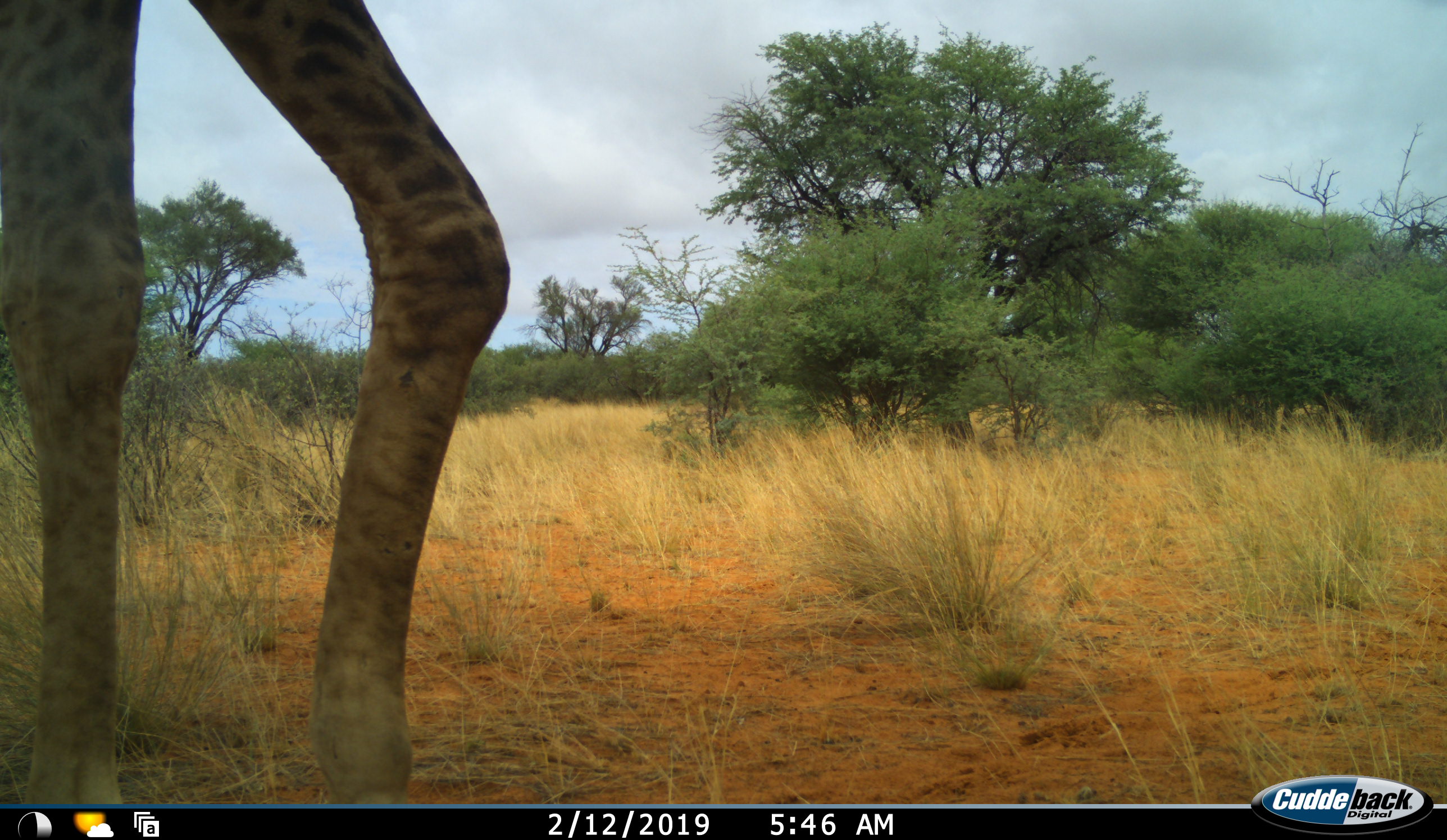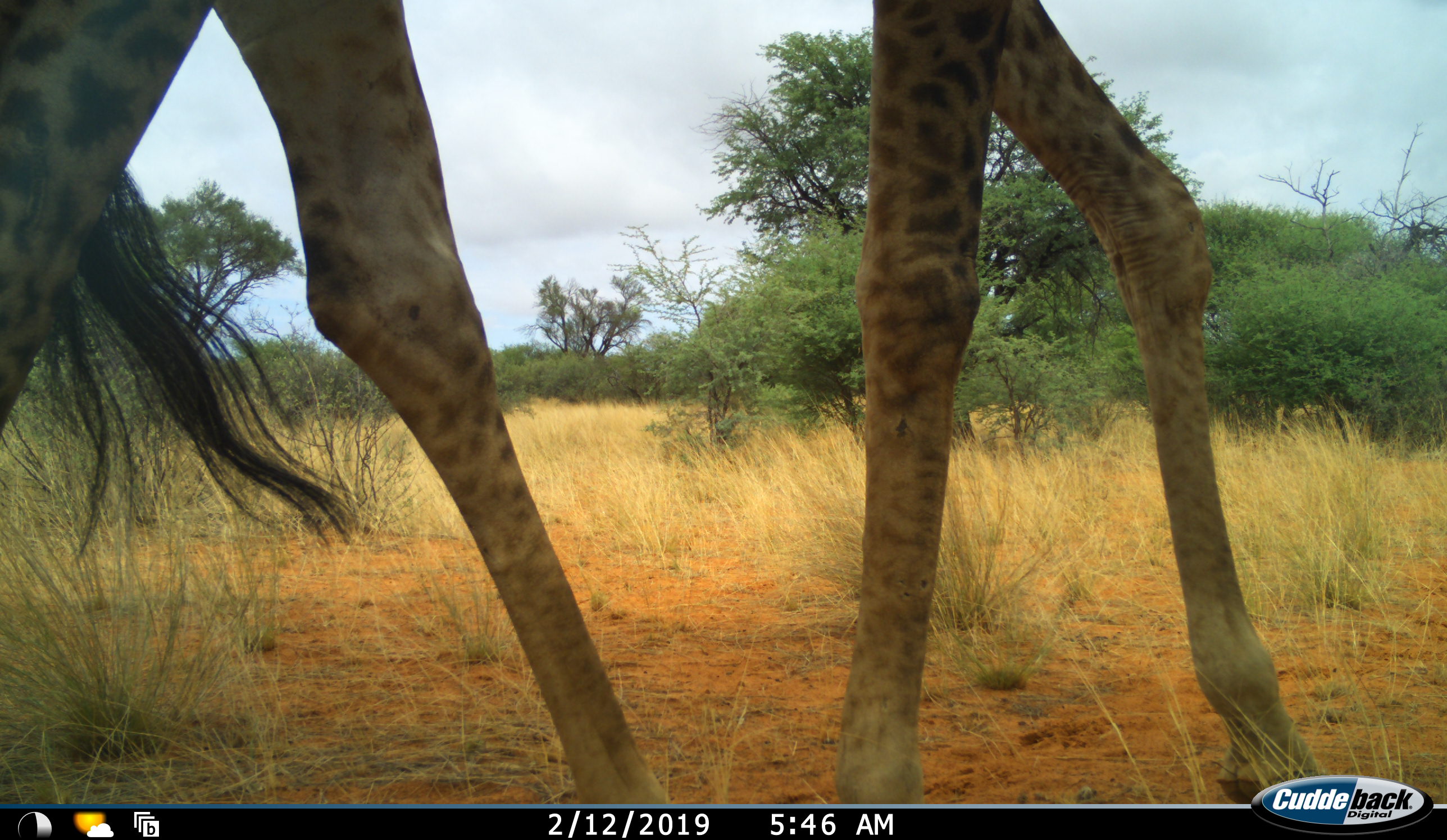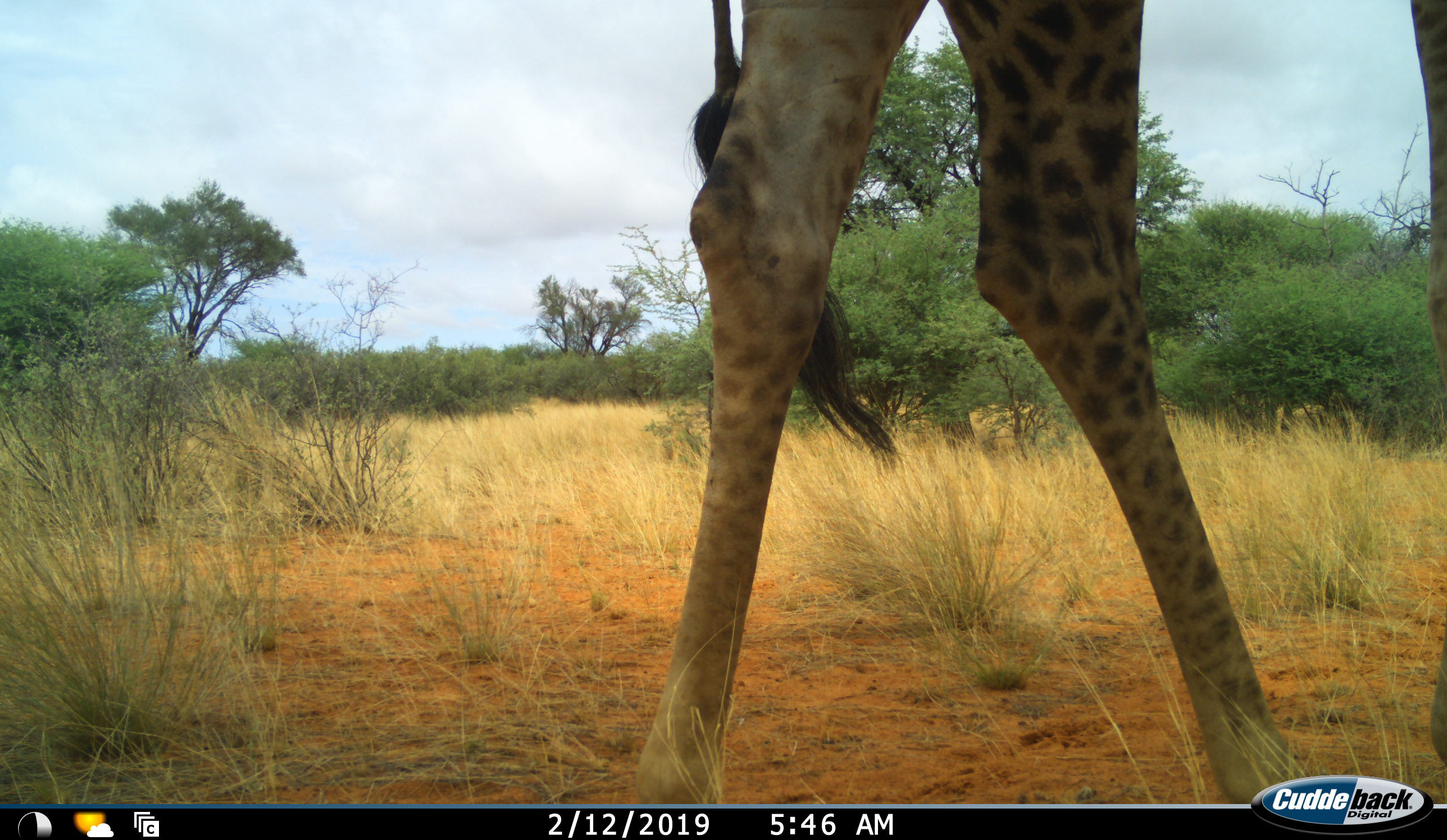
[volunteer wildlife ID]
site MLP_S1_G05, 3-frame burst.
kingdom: Animalia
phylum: Chordata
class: Mammalia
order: Artiodactyla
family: Giraffidae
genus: Giraffa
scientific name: Giraffa camelopardalis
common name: giraffe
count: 1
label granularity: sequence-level